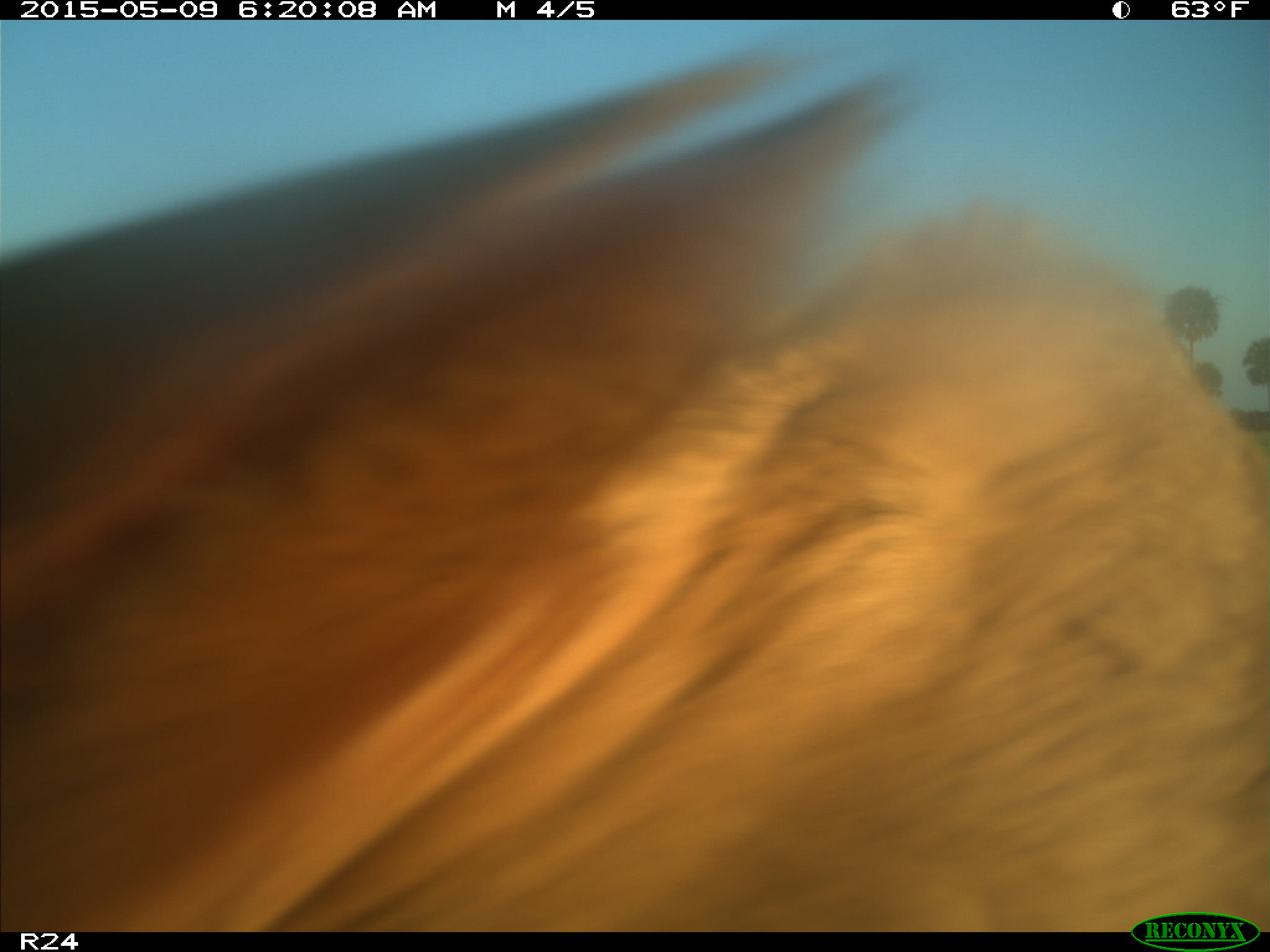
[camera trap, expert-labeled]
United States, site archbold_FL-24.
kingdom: Animalia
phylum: Chordata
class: Mammalia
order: Artiodactyla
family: Bovidae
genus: Bos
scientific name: Bos taurus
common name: domestic cow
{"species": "Bos taurus (domestic cow)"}